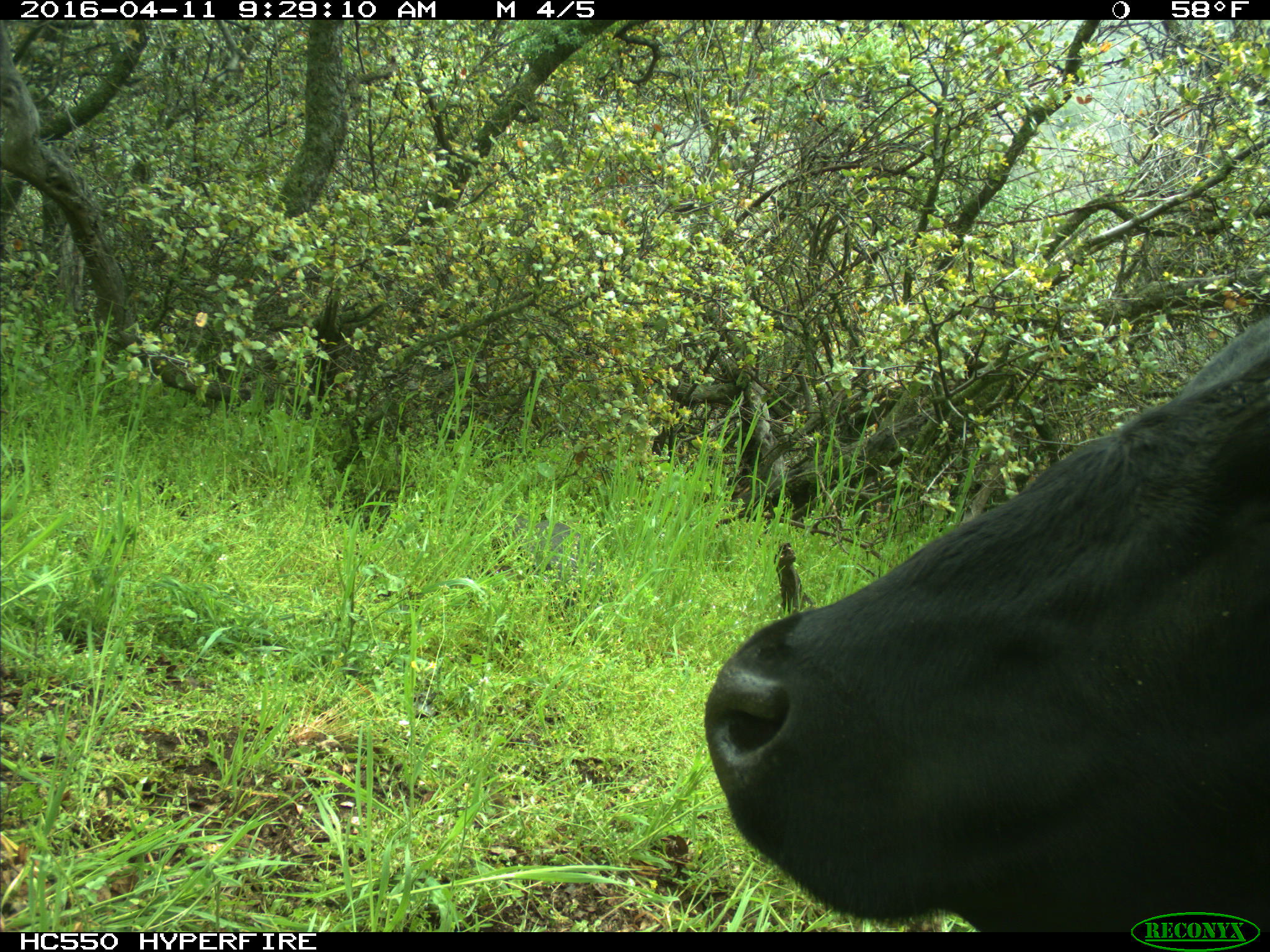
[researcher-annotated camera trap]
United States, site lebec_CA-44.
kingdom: Animalia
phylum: Chordata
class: Mammalia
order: Artiodactyla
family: Bovidae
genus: Bos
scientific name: Bos taurus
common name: domestic cow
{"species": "Bos taurus (domestic cow)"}